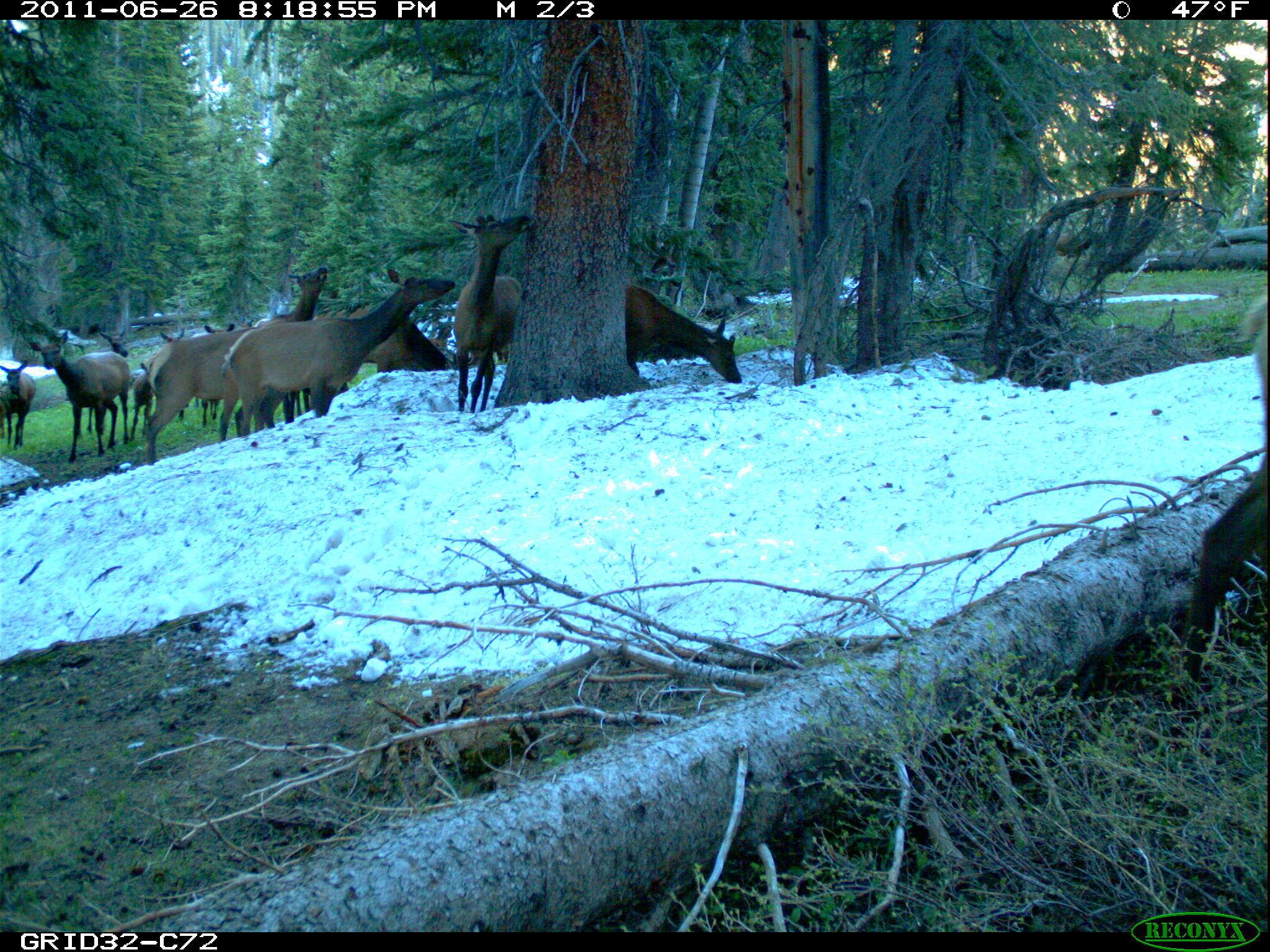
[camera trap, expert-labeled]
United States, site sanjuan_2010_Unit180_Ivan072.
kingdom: Animalia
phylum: Chordata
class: Mammalia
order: Artiodactyla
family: Cervidae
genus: Cervus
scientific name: Cervus elaphus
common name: red deer